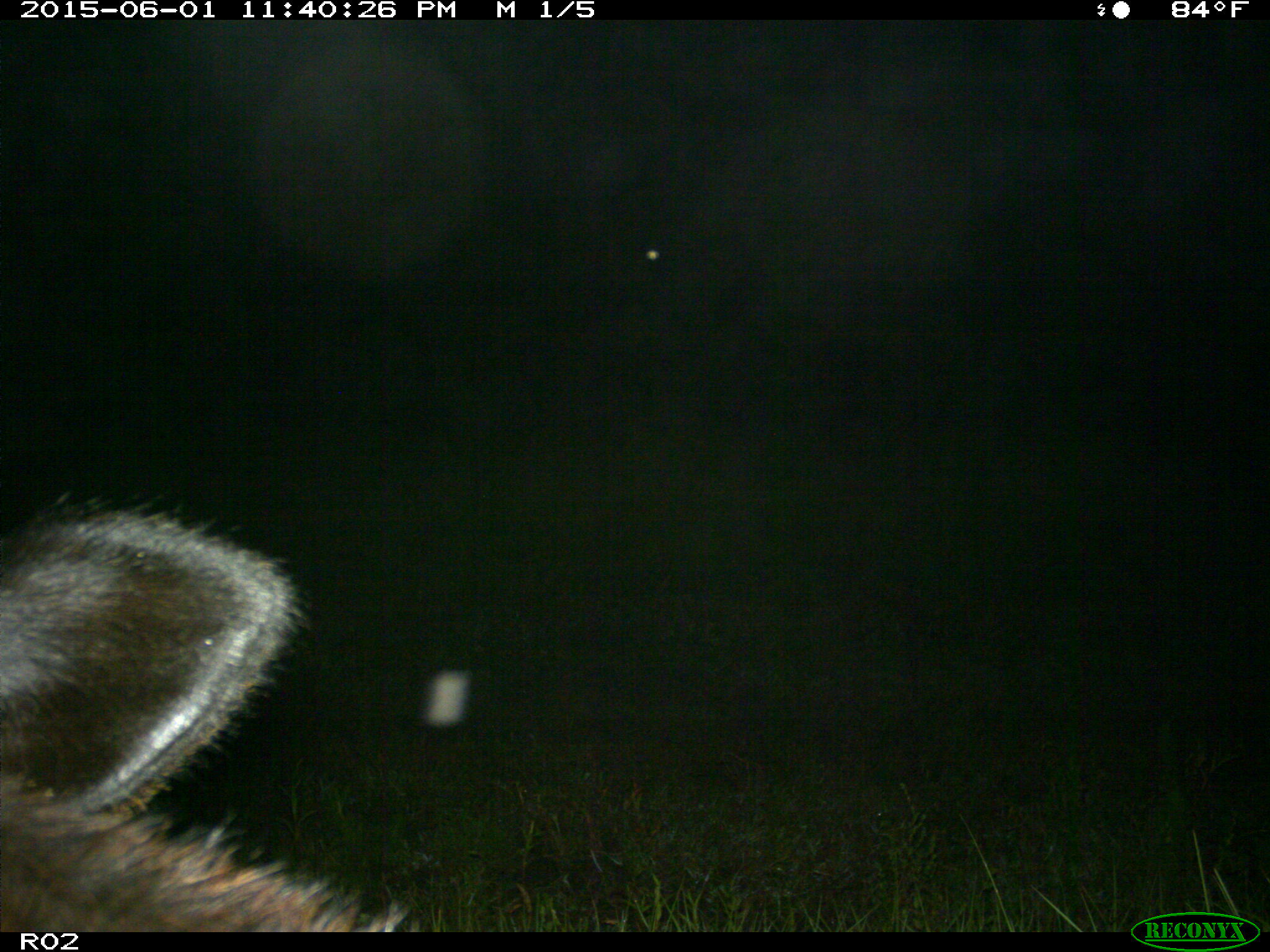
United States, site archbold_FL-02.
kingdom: Animalia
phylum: Chordata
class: Mammalia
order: Artiodactyla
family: Bovidae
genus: Bos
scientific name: Bos taurus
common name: domestic cow